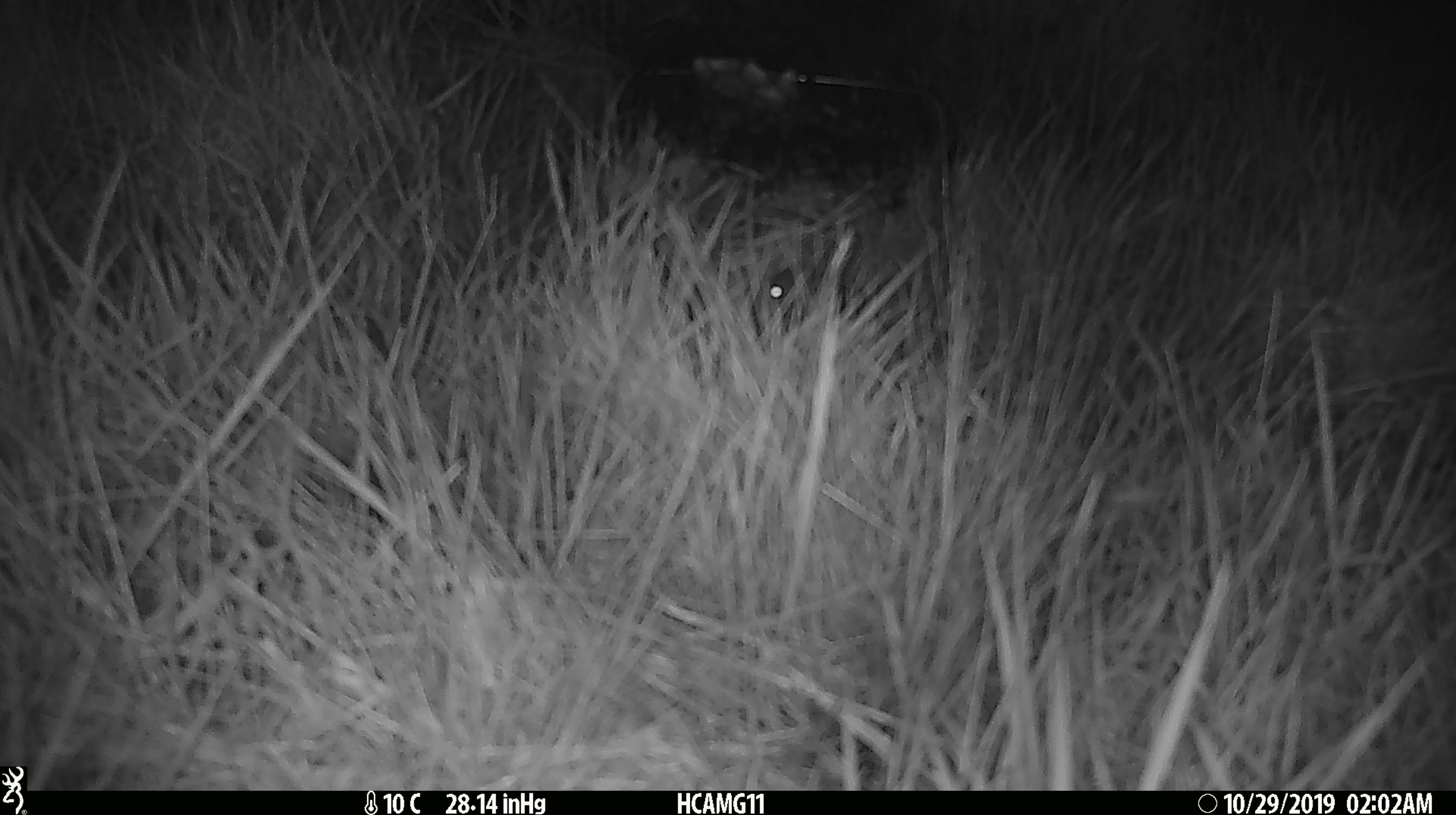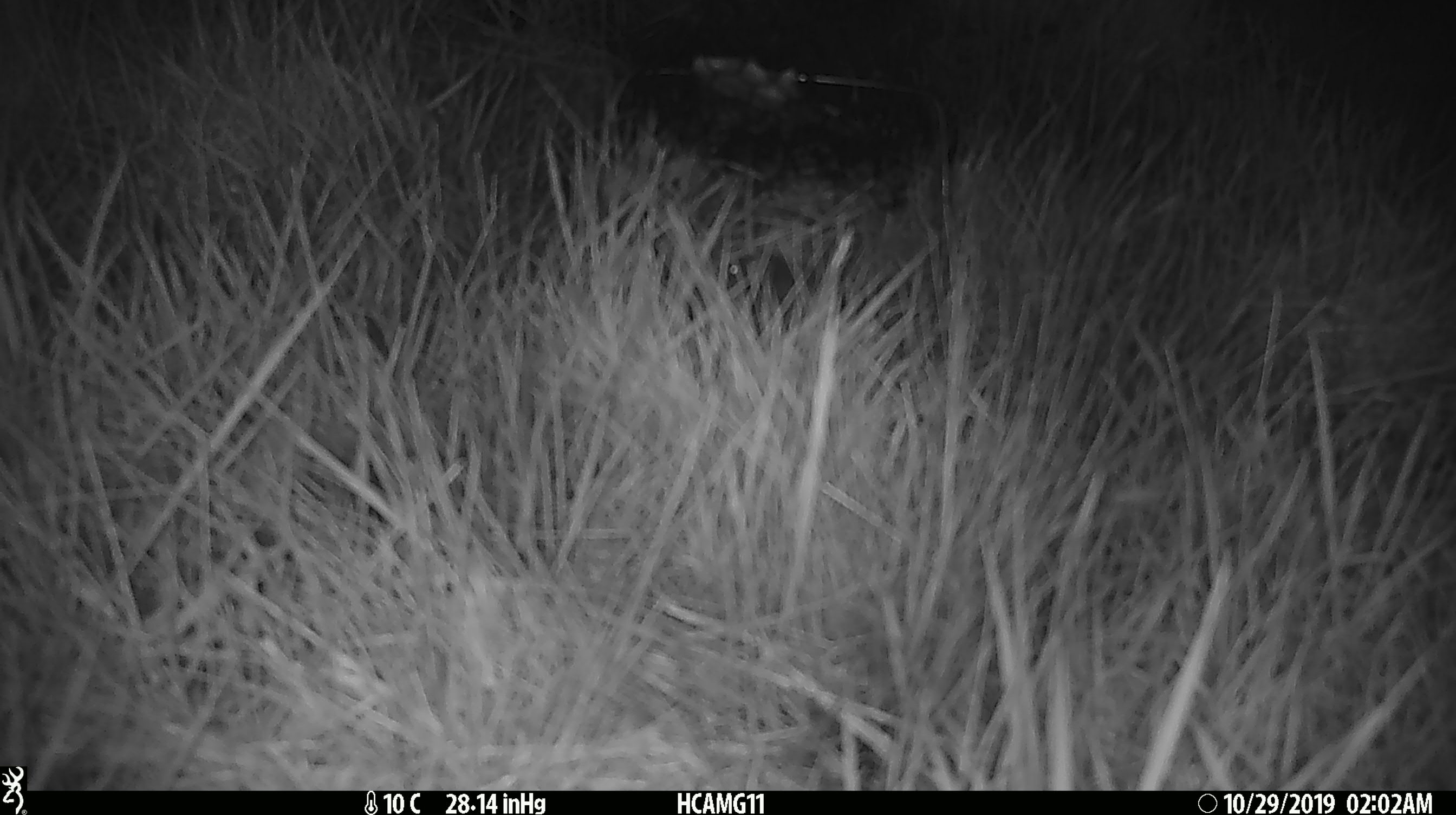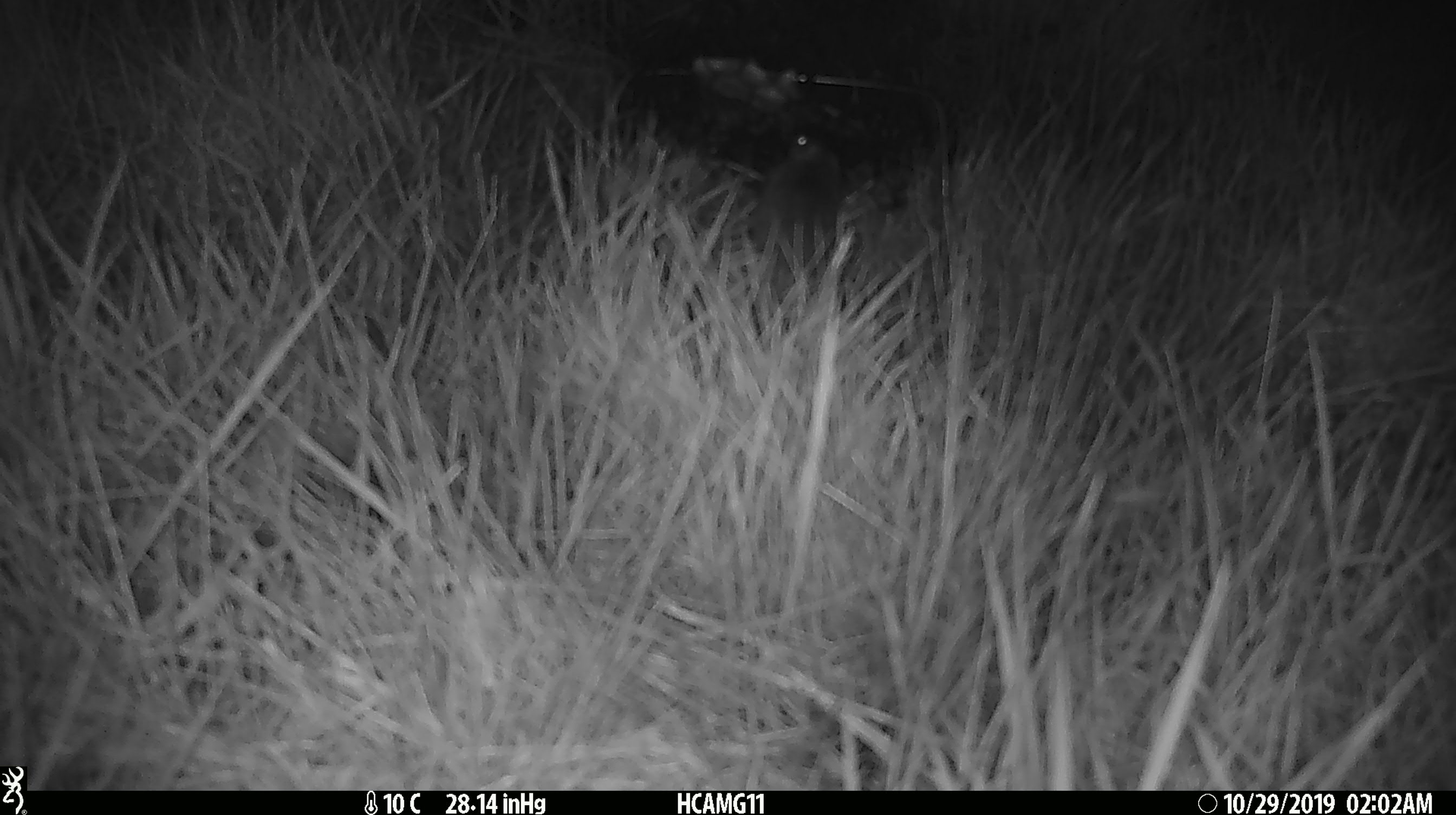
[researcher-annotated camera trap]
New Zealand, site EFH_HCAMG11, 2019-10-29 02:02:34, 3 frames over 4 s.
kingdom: Animalia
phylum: Chordata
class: Mammalia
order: Rodentia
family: Muridae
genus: Mus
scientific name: Mus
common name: mouse